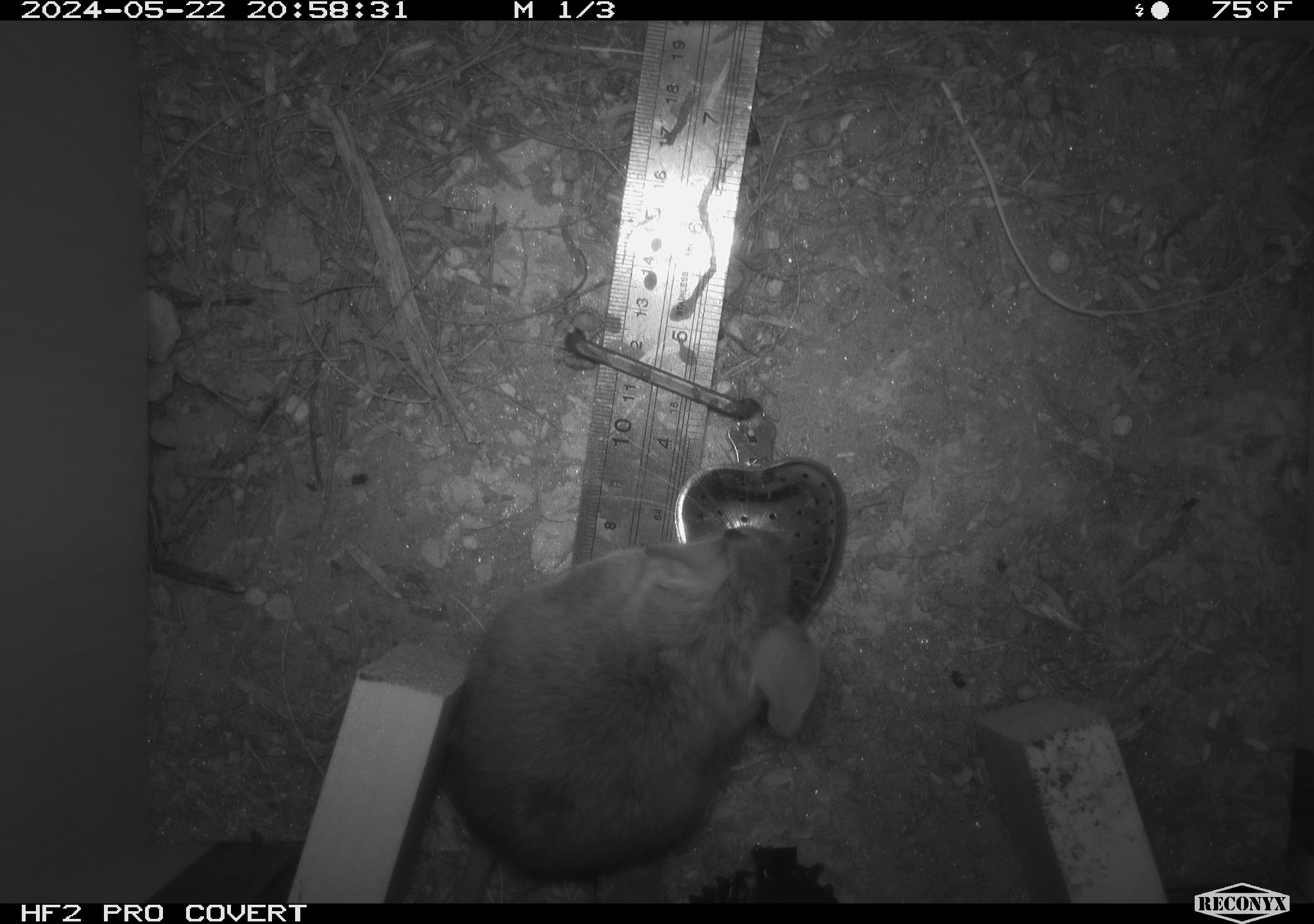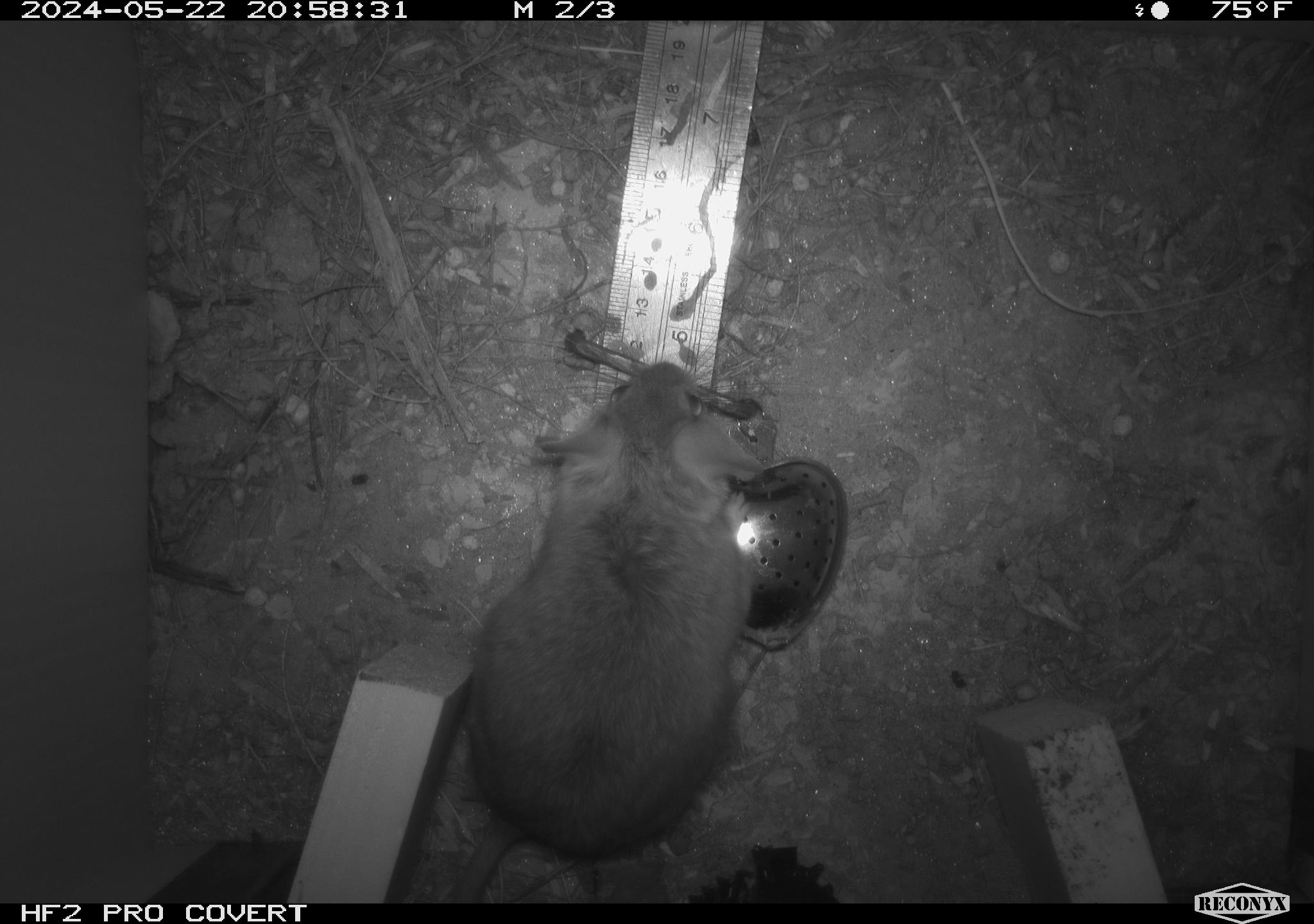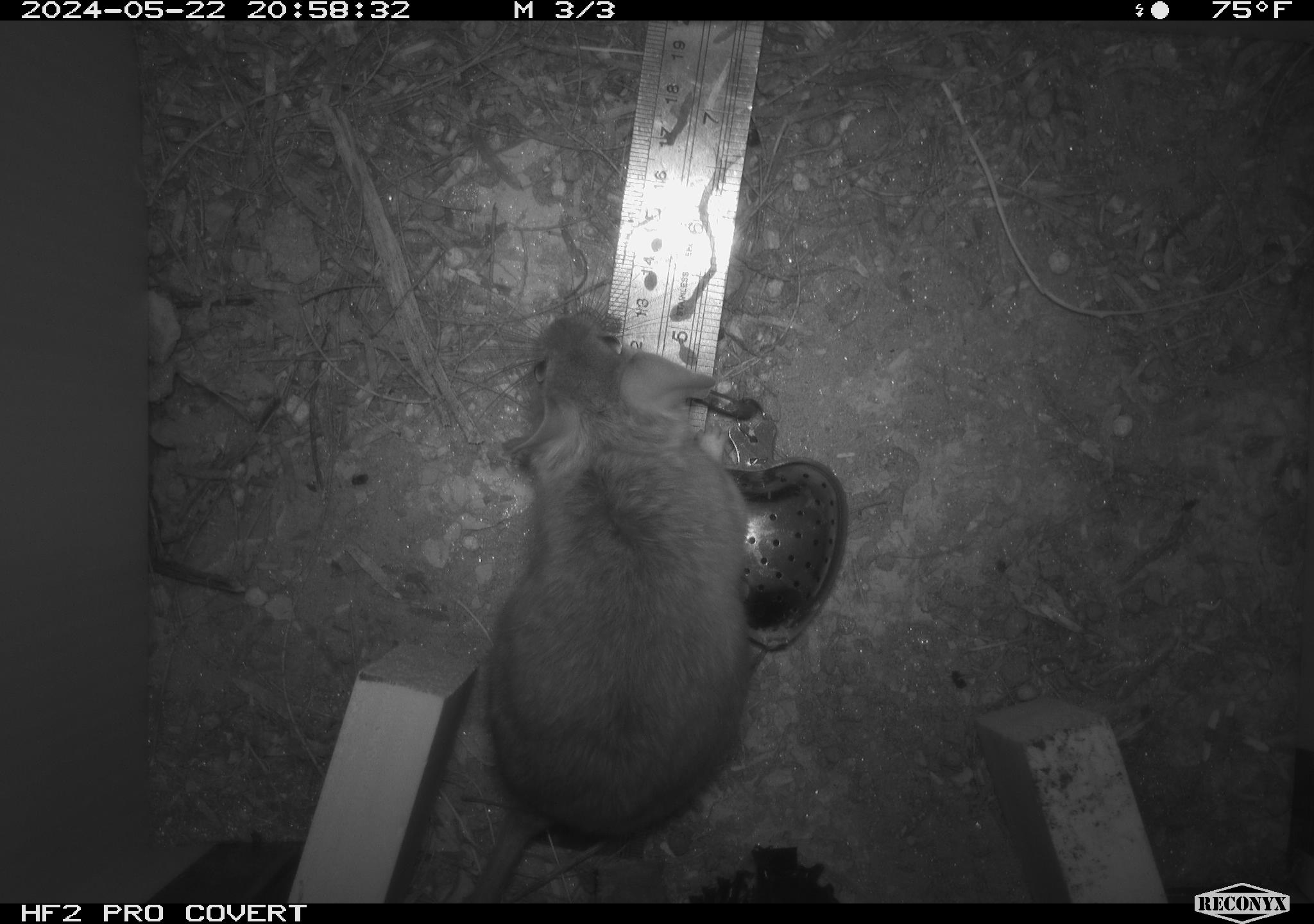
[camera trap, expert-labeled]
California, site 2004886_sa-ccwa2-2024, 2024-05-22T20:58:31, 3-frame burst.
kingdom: Animalia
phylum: Chordata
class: Mammalia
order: Rodentia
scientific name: Rodentia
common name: woodrat or rat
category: woodrat or rat species